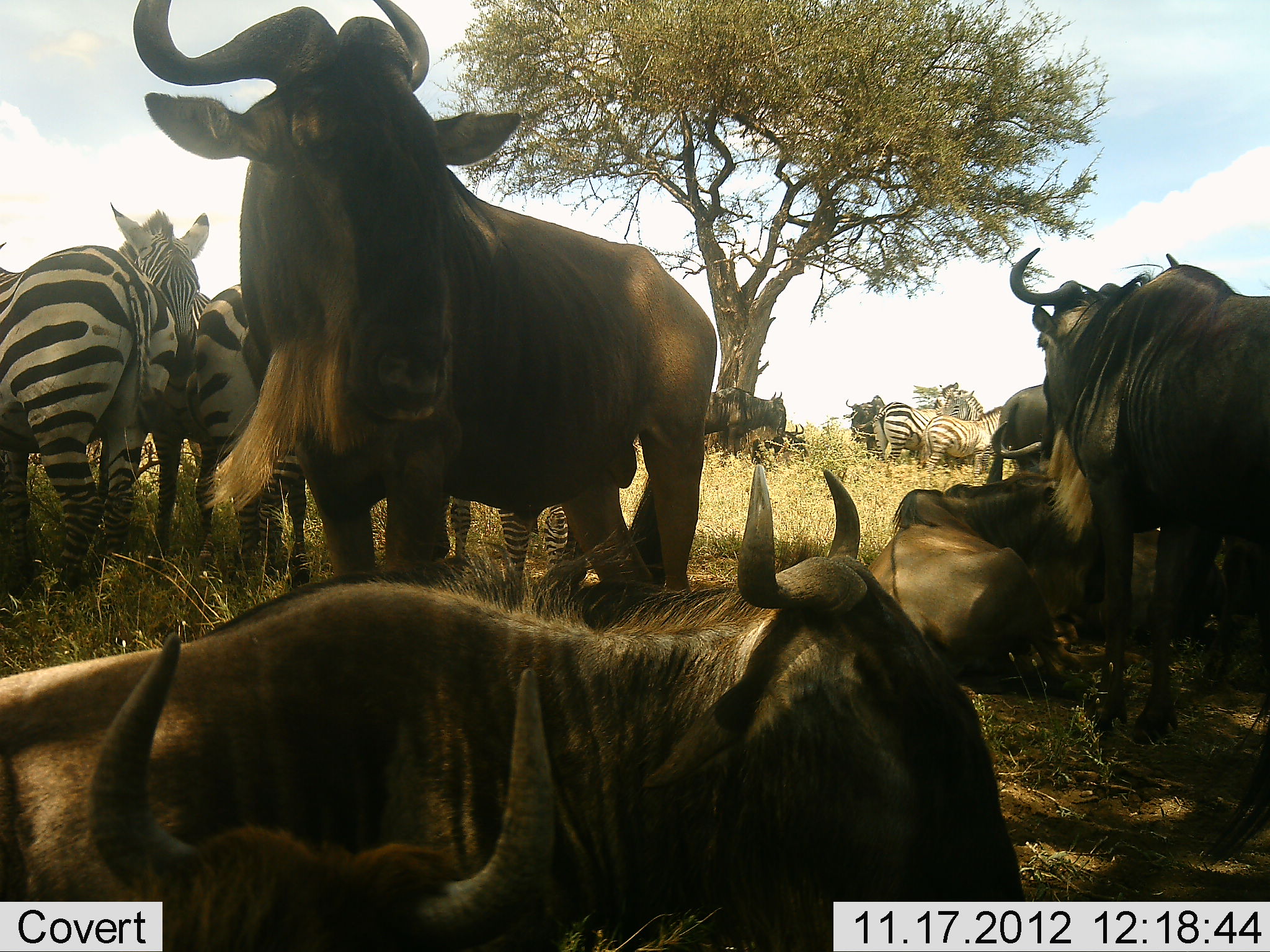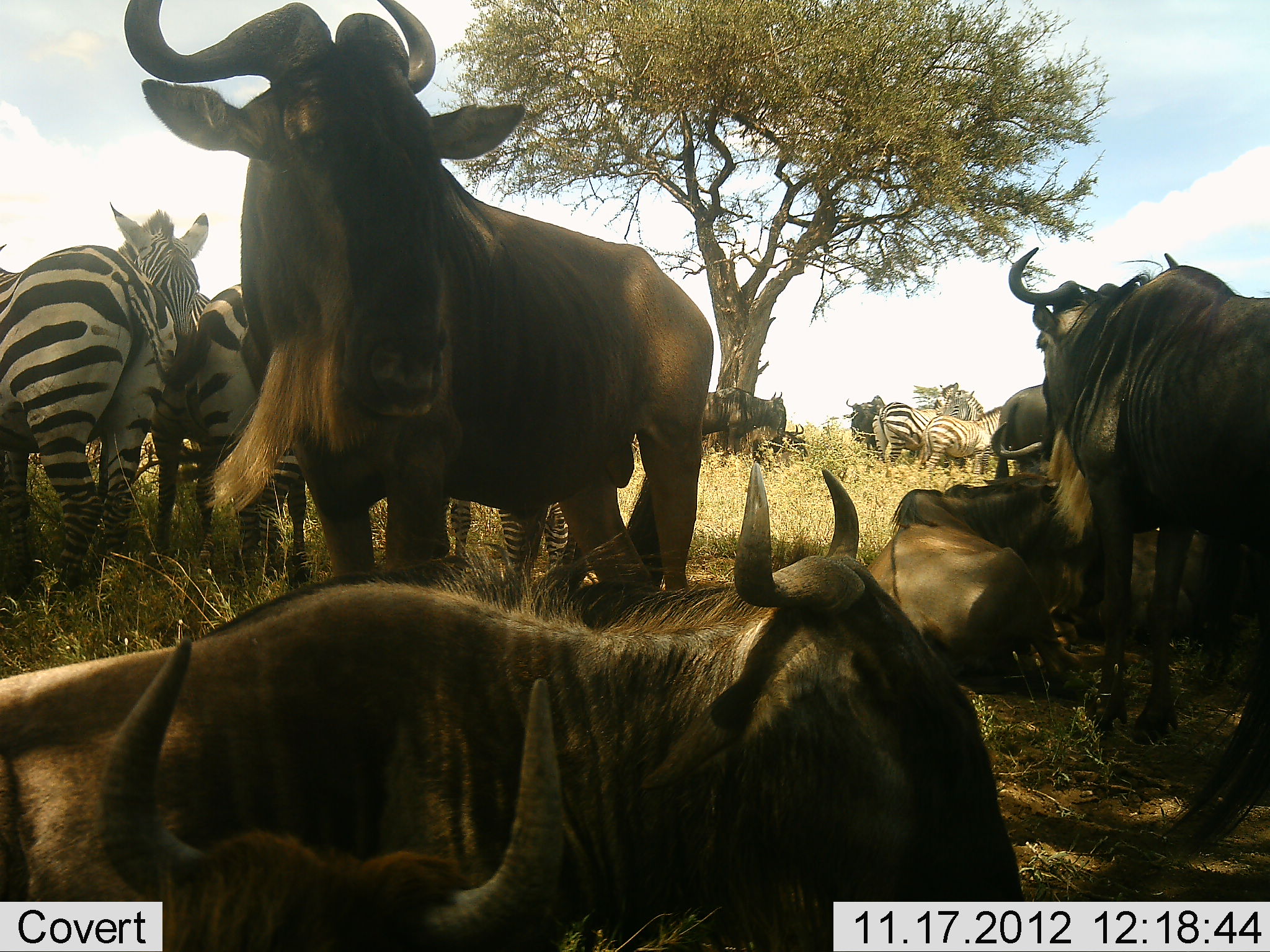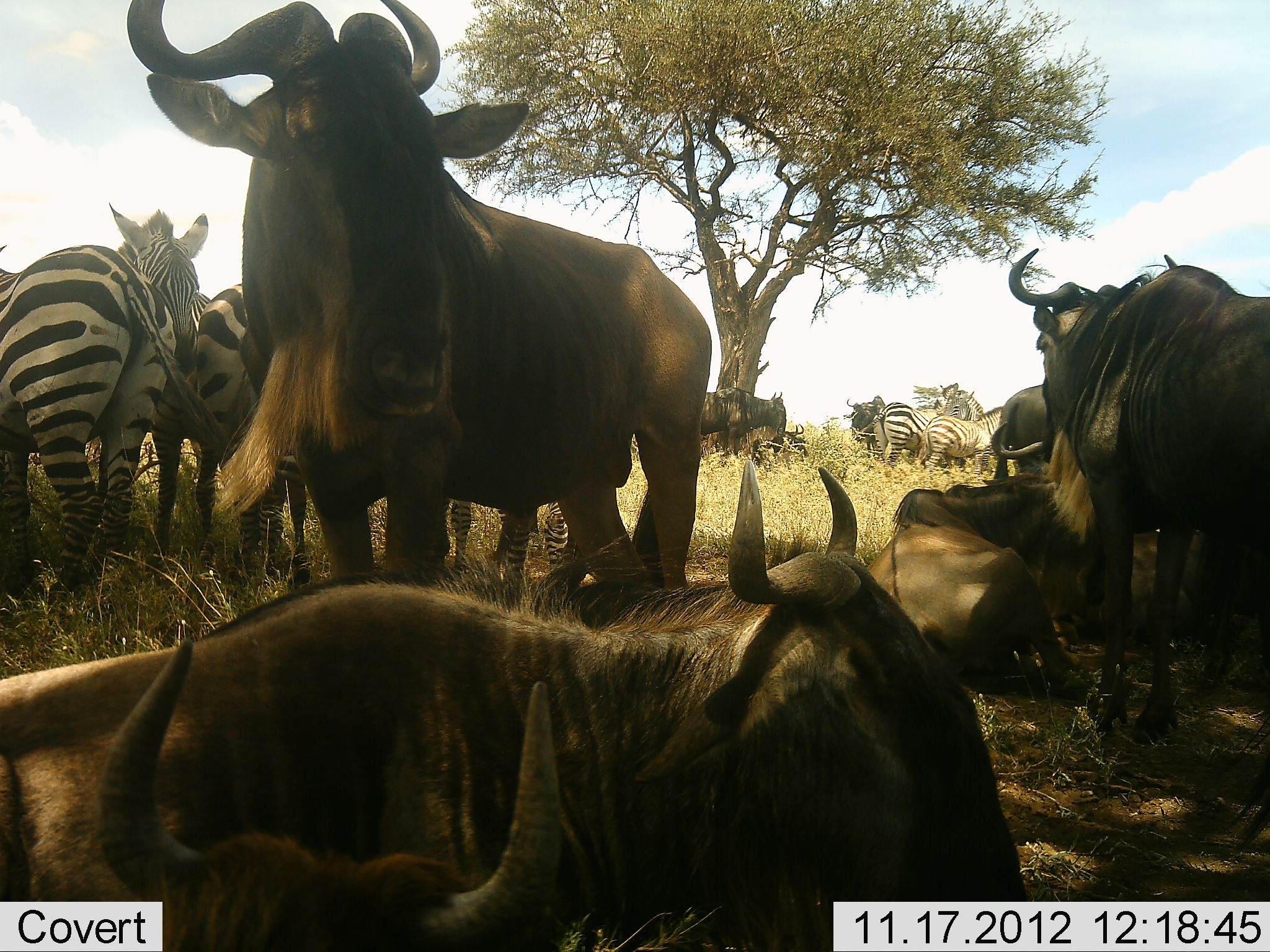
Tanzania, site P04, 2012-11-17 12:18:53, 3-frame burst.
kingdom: Animalia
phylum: Chordata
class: Mammalia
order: Artiodactyla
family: Bovidae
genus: Connochaetes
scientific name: Connochaetes taurinus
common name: blue wildebeest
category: wildebeest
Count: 6.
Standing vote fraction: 82%.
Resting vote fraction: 91%.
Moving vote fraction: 0%.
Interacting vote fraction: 0%.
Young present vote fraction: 0%.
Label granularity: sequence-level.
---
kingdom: Animalia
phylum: Chordata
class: Mammalia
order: Perissodactyla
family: Equidae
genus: Equus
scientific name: Equus quagga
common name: plains zebra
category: zebra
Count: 6.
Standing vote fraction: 100%.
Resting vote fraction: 10%.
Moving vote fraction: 0%.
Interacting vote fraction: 0%.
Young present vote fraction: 0%.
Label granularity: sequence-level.